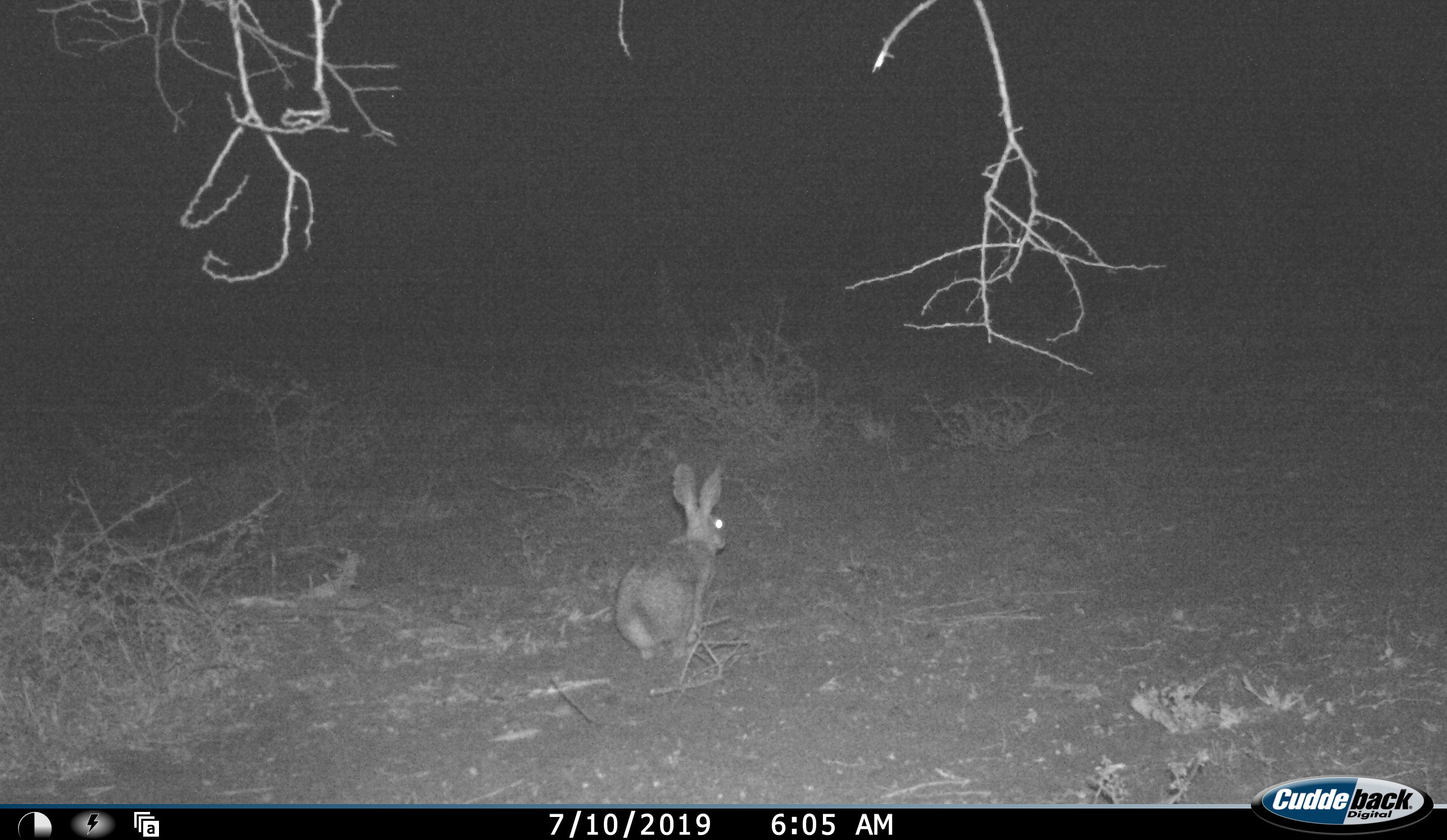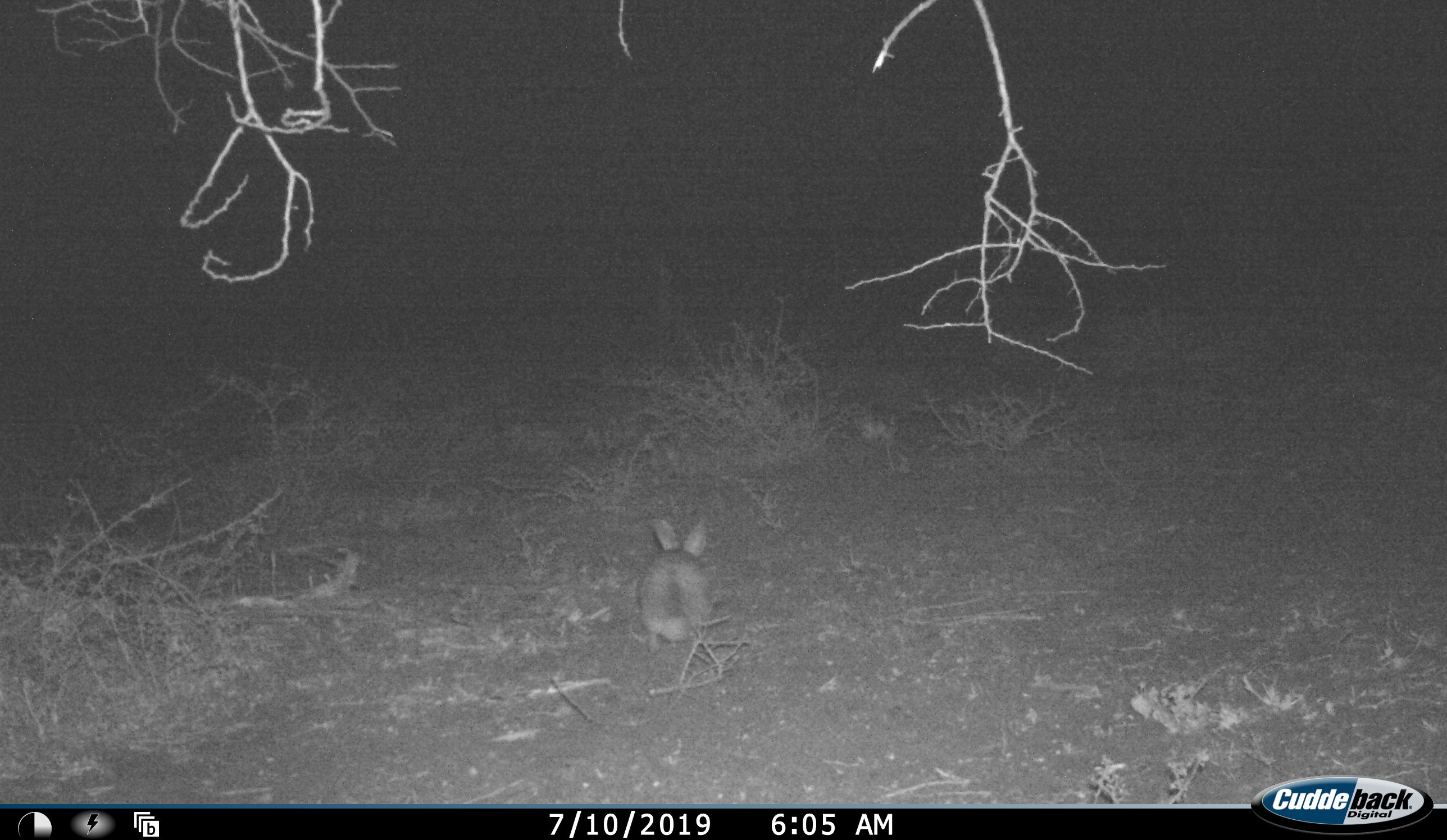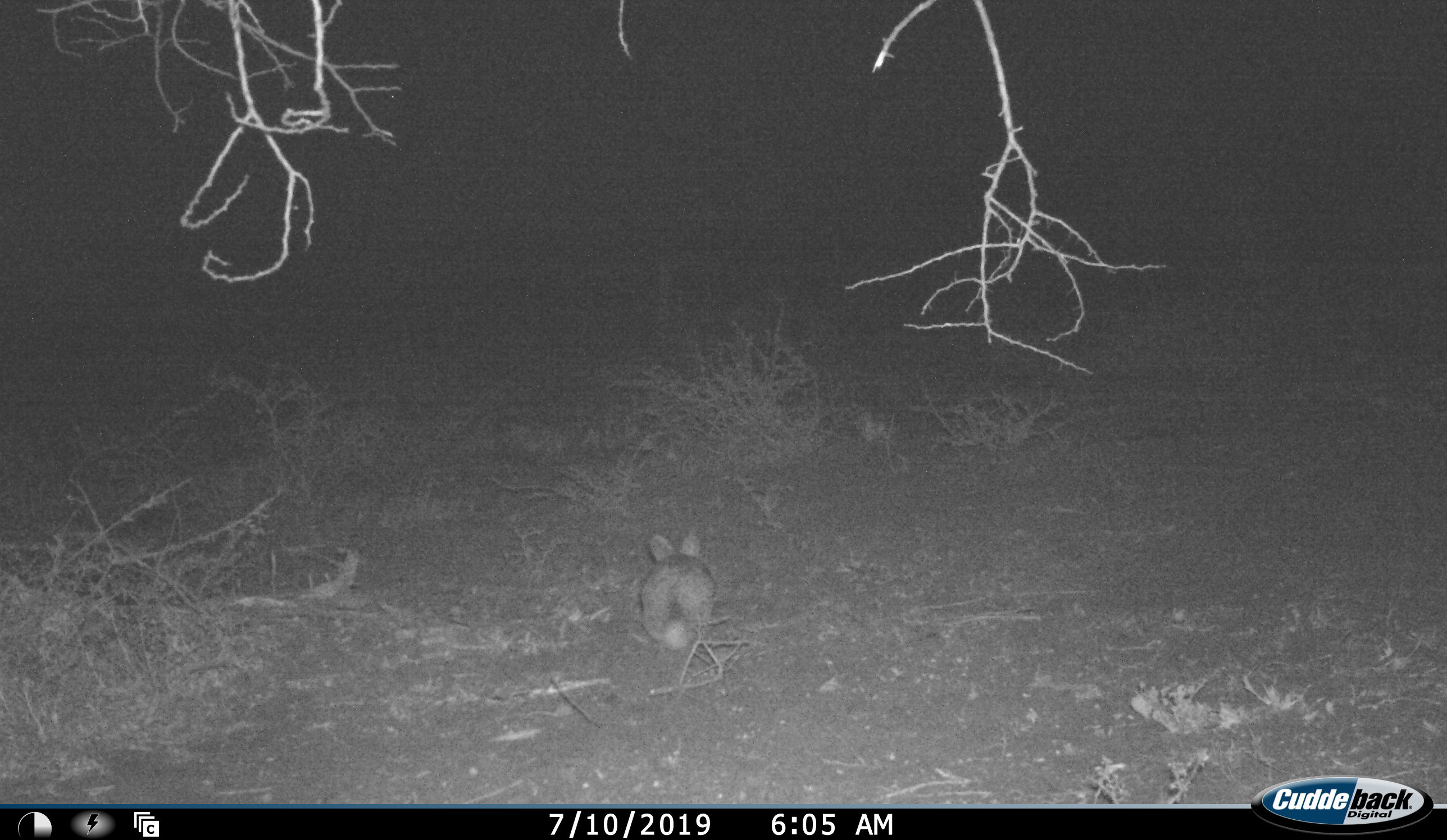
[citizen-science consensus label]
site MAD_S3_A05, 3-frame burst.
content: unidentified animal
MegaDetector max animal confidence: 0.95